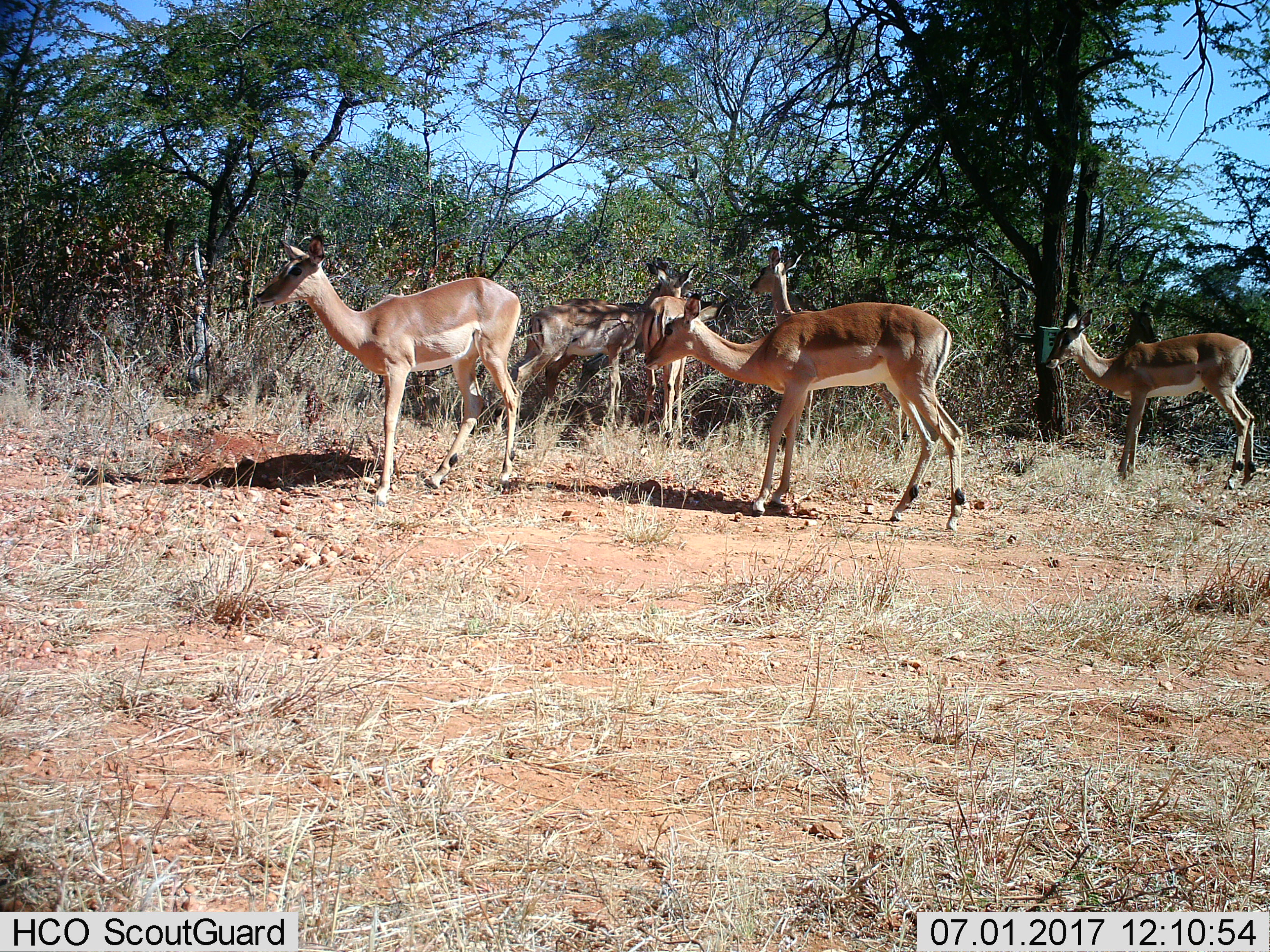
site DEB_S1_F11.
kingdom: Animalia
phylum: Chordata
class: Mammalia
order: Artiodactyla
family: Bovidae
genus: Aepyceros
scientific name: Aepyceros melampus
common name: impala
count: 6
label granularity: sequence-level